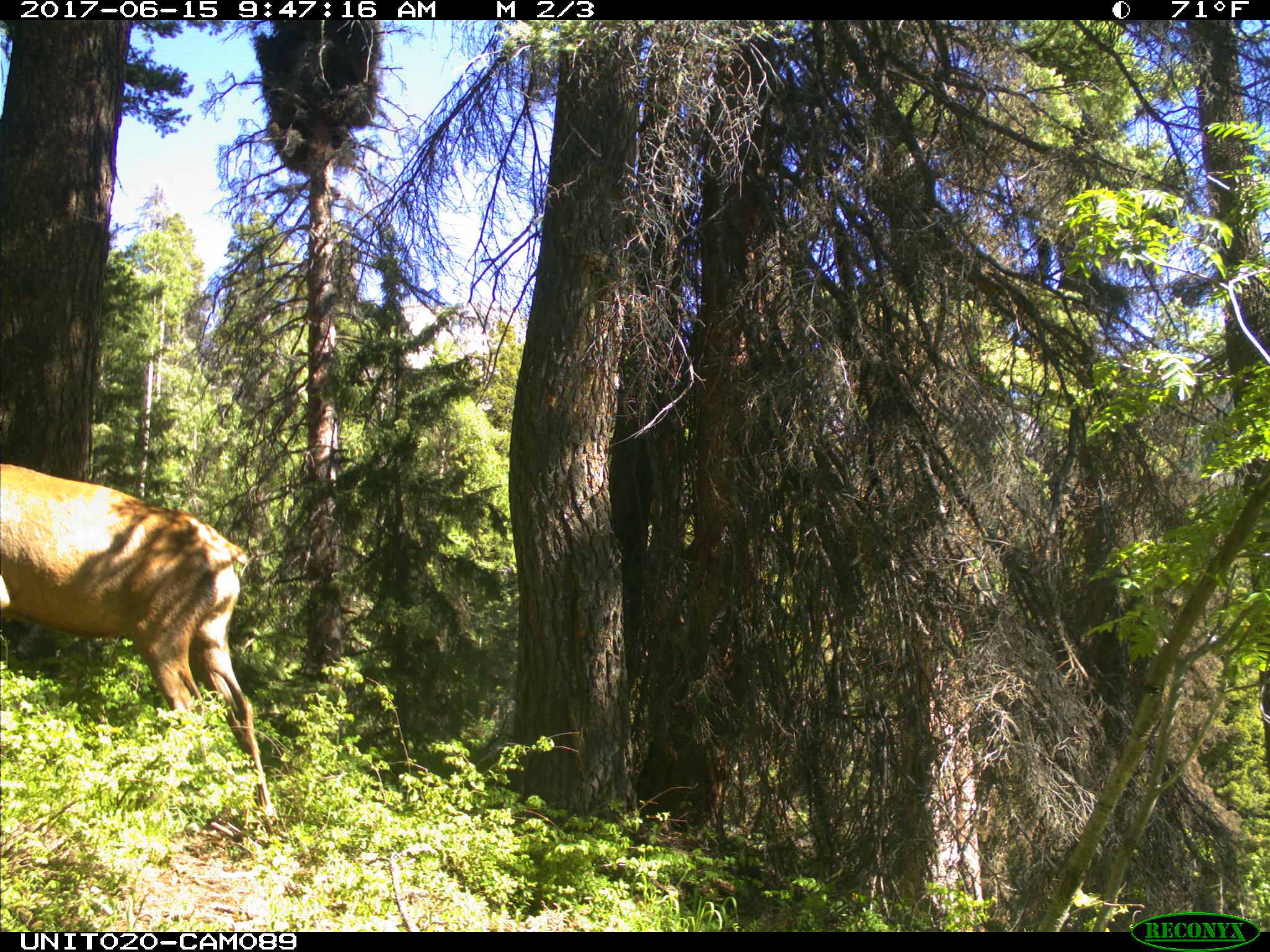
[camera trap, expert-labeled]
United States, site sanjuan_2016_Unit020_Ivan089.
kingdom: Animalia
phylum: Chordata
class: Mammalia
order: Artiodactyla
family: Cervidae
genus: Cervus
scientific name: Cervus elaphus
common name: red deer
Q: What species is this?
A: Cervus elaphus (red deer).